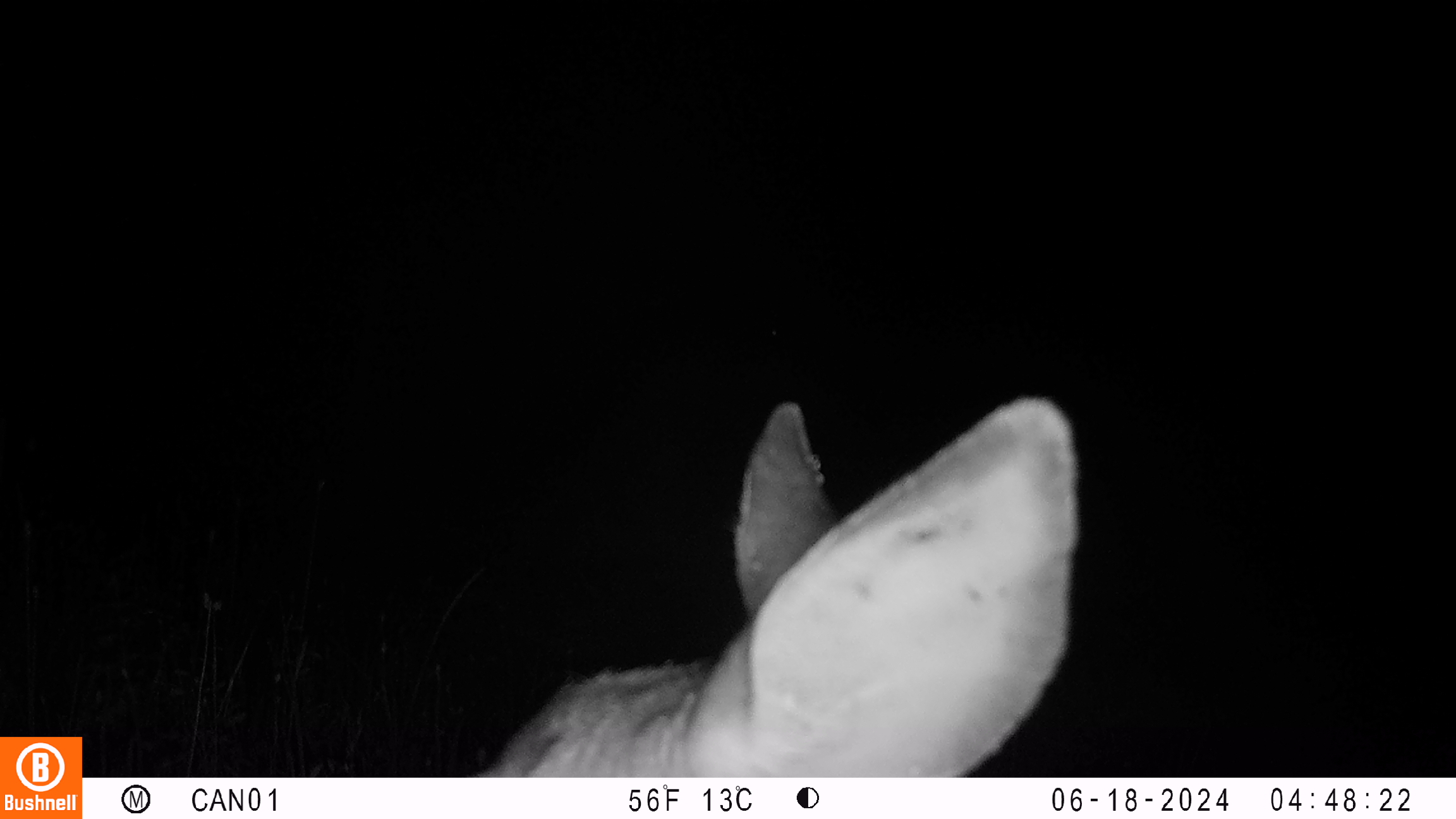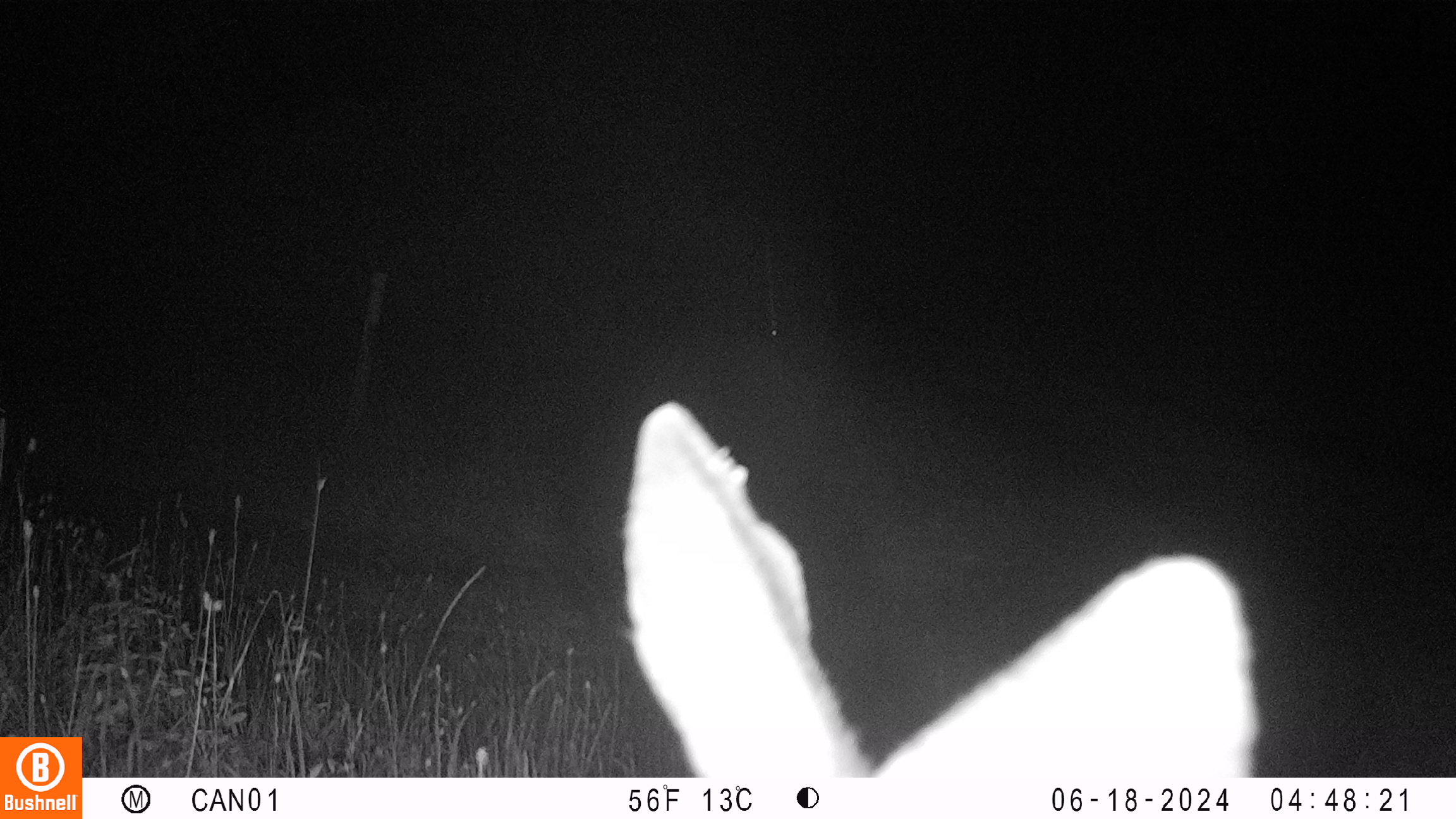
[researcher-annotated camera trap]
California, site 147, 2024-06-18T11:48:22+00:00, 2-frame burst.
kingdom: Animalia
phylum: Chordata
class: Mammalia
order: Artiodactyla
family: Cervidae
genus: Odocoileus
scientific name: Odocoileus hemionus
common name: mule deer